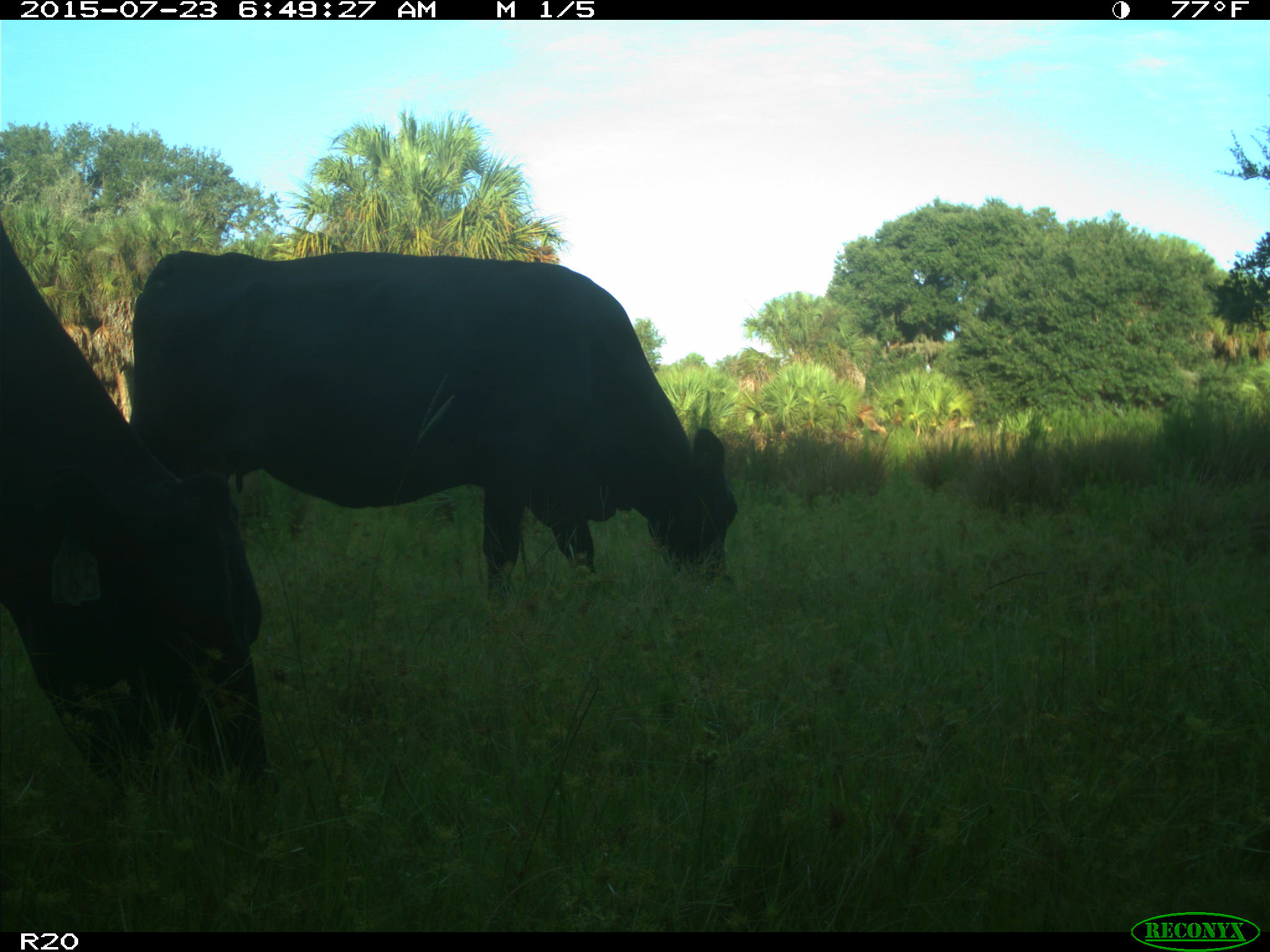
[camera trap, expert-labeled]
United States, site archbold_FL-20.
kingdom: Animalia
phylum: Chordata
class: Mammalia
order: Artiodactyla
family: Bovidae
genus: Bos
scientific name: Bos taurus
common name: domestic cow